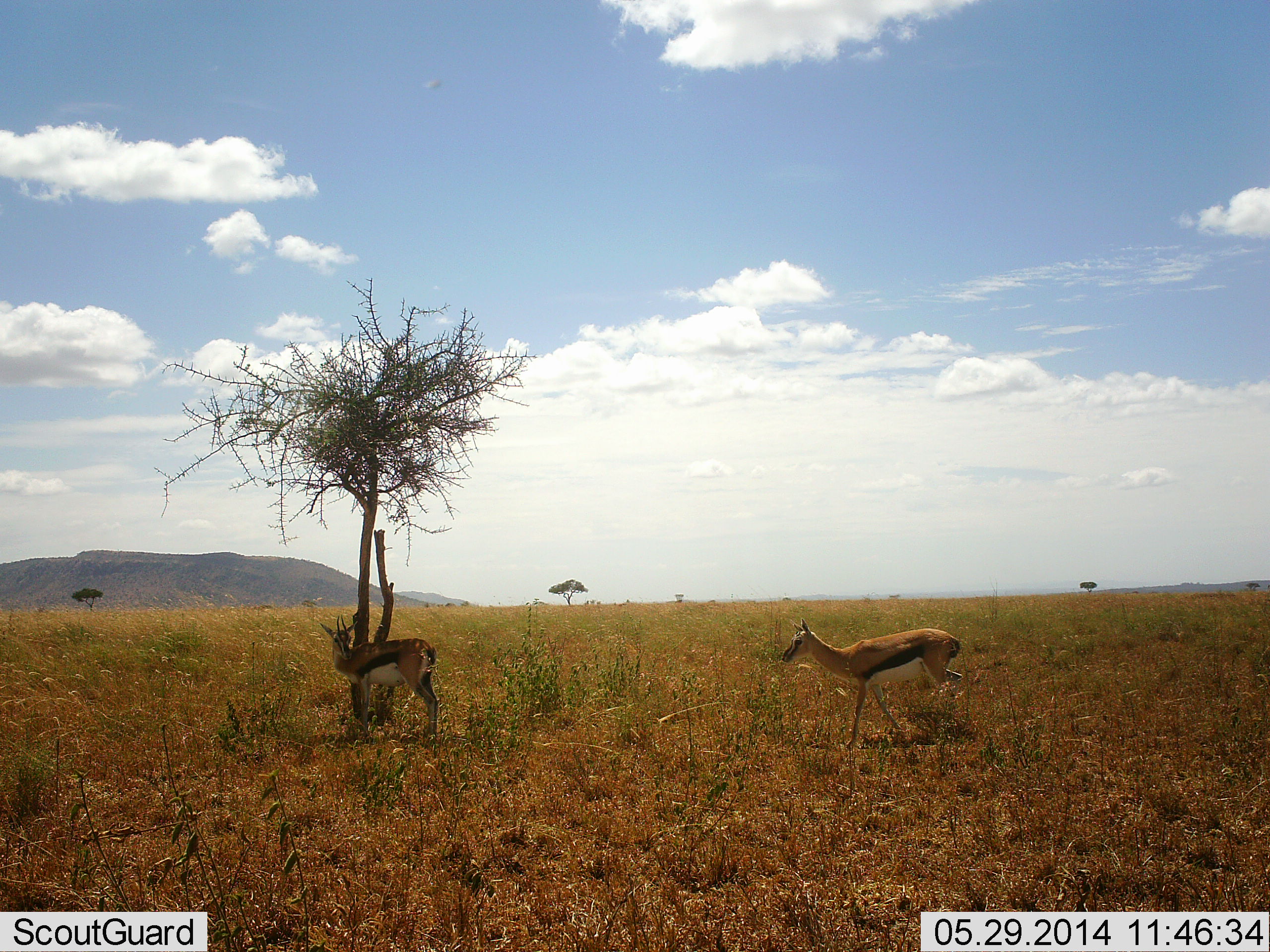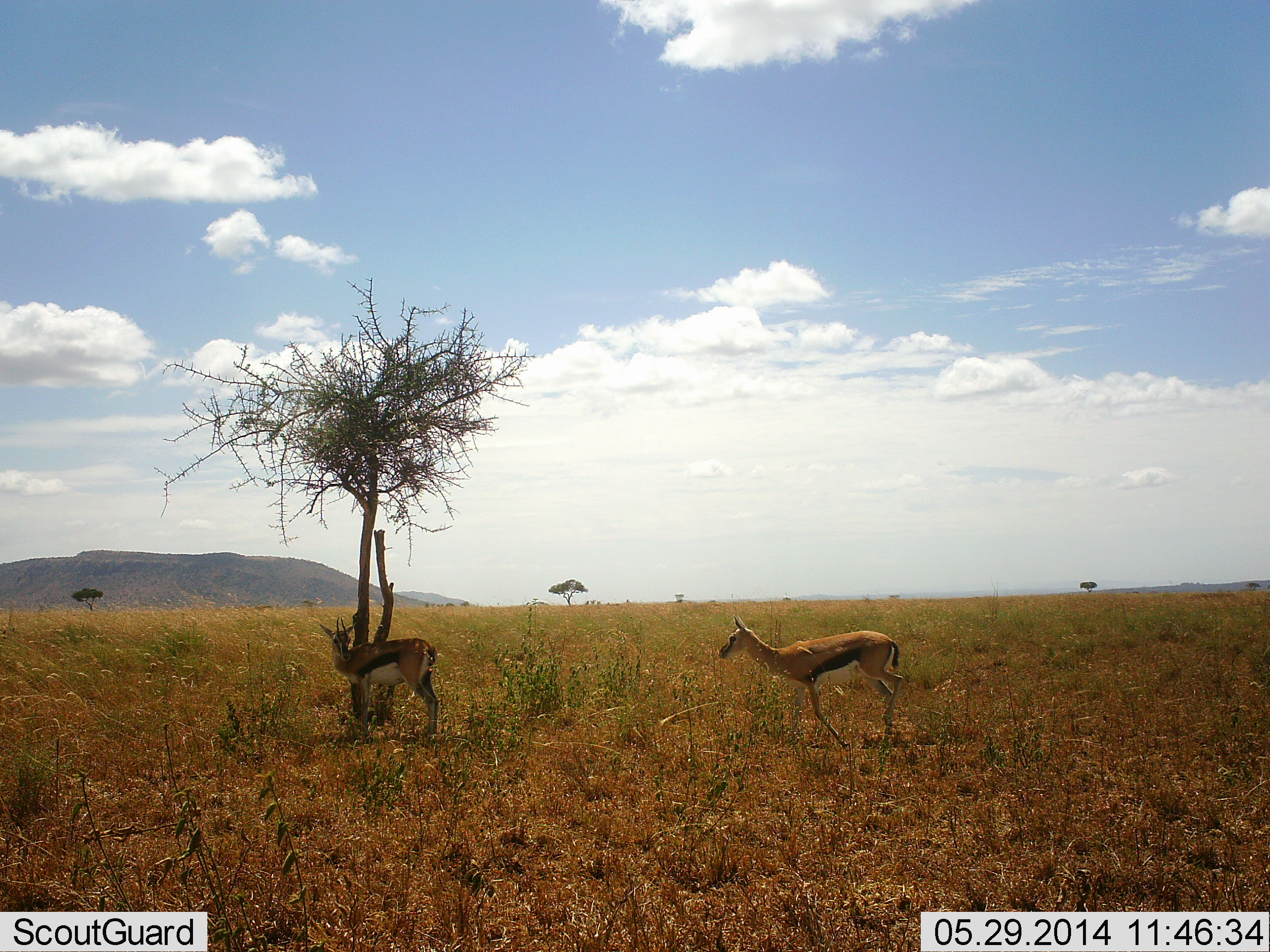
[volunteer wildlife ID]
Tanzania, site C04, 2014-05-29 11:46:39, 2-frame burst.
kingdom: Animalia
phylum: Chordata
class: Mammalia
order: Artiodactyla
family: Bovidae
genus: Eudorcas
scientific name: Eudorcas thomsonii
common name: thomson's gazelle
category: gazellethomsons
Gazellethomsons (thomson's gazelle) (Eudorcas thomsonii), count 2. Behavior (volunteer vote fractions): standing 80%, resting 10%, moving 100%, interacting 0%. Young present (vote fraction): 0%. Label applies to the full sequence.